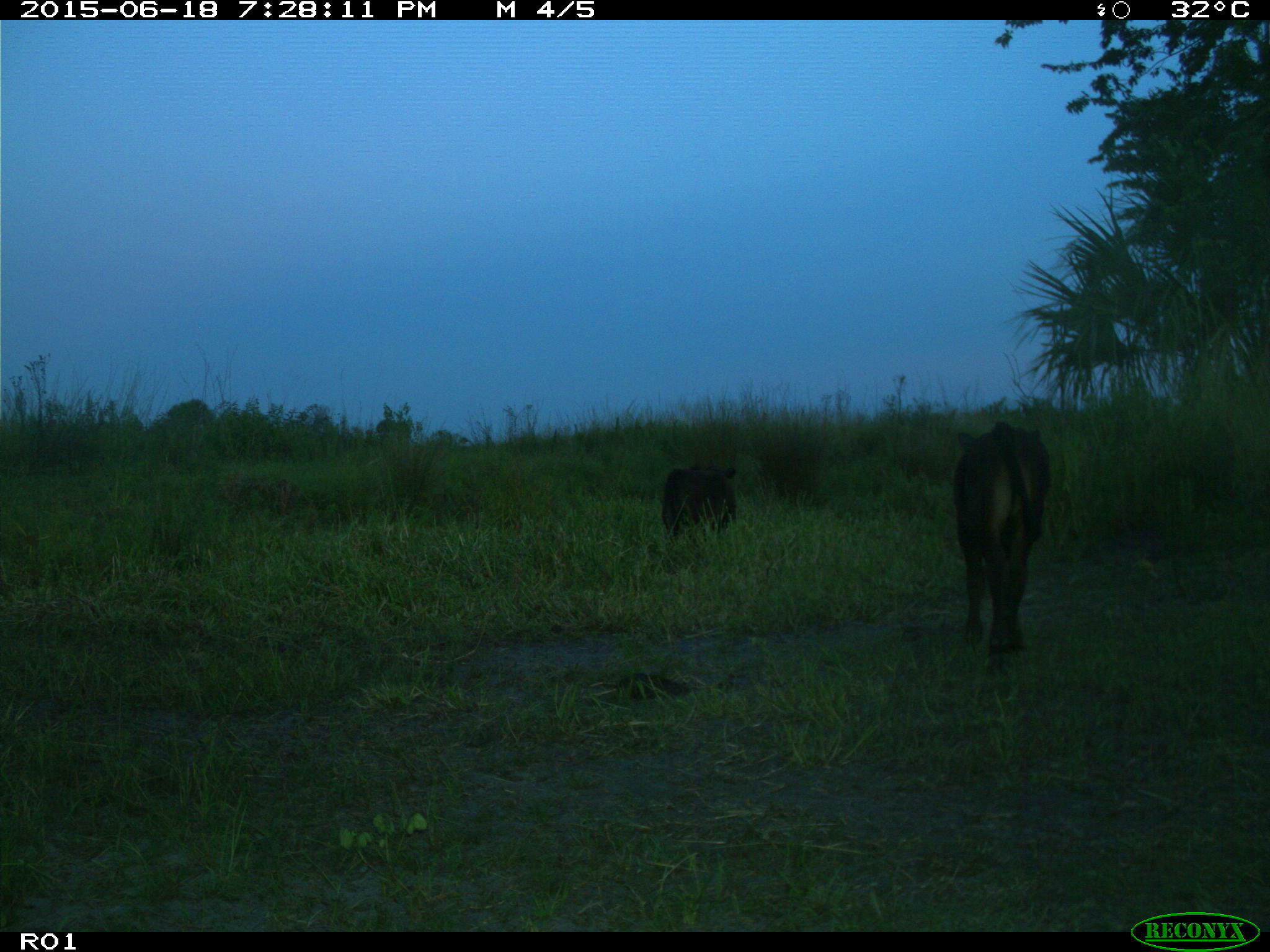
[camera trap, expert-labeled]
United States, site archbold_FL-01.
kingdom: Animalia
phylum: Chordata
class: Mammalia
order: Artiodactyla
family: Bovidae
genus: Bos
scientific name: Bos taurus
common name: domestic cow